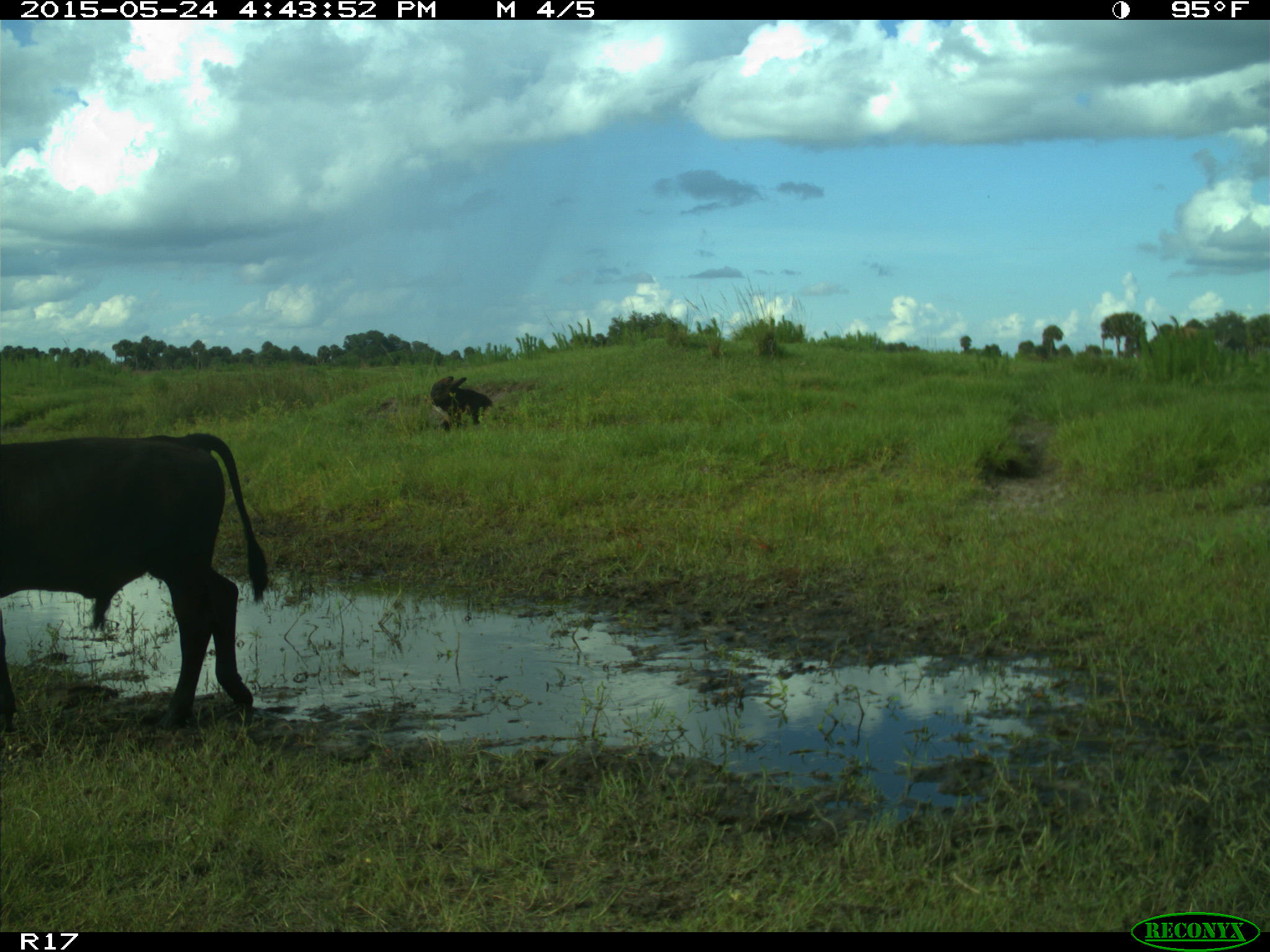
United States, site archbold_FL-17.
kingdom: Animalia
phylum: Chordata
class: Mammalia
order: Artiodactyla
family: Bovidae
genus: Bos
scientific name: Bos taurus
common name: domestic cow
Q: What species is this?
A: Bos taurus (domestic cow).